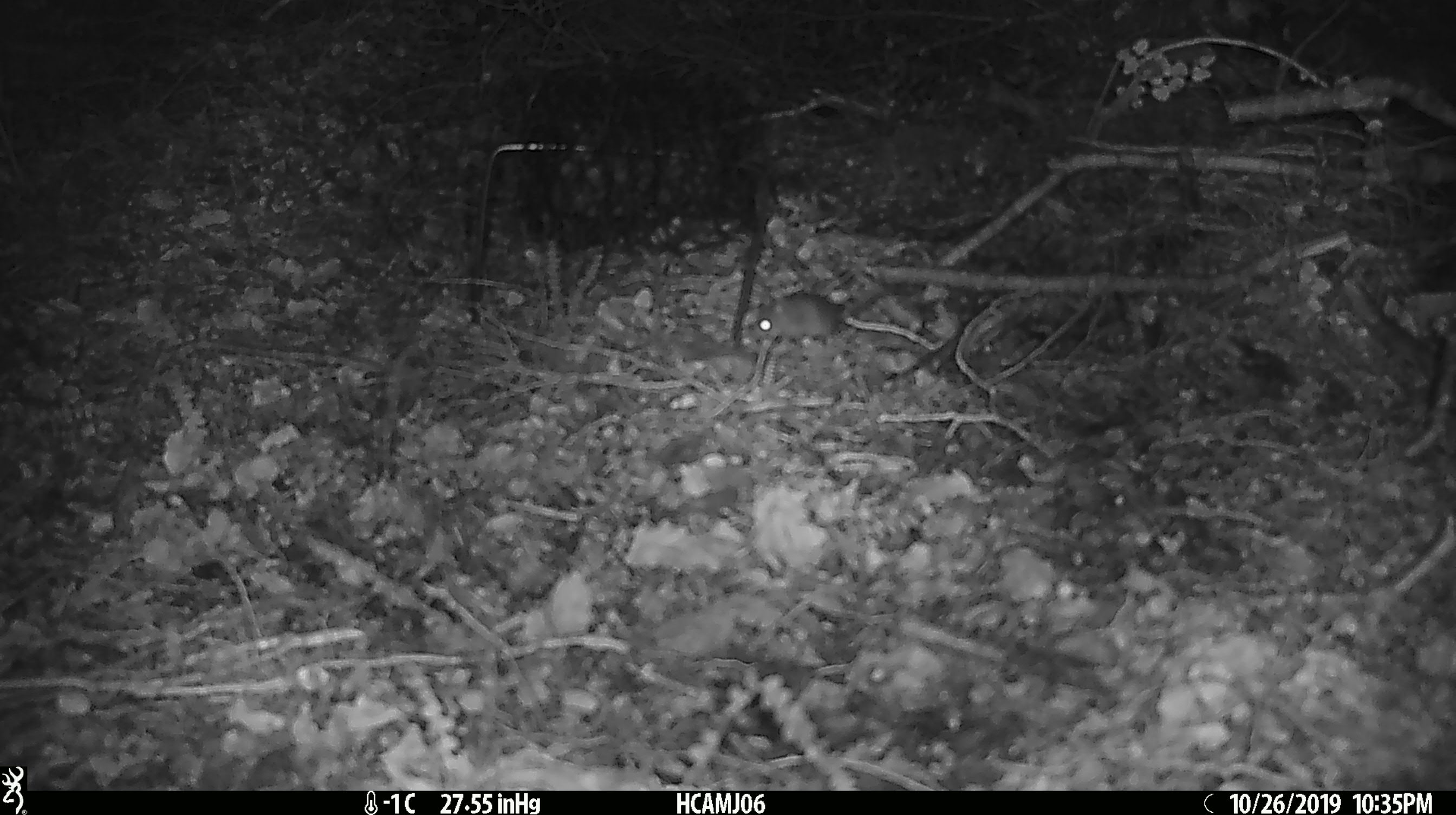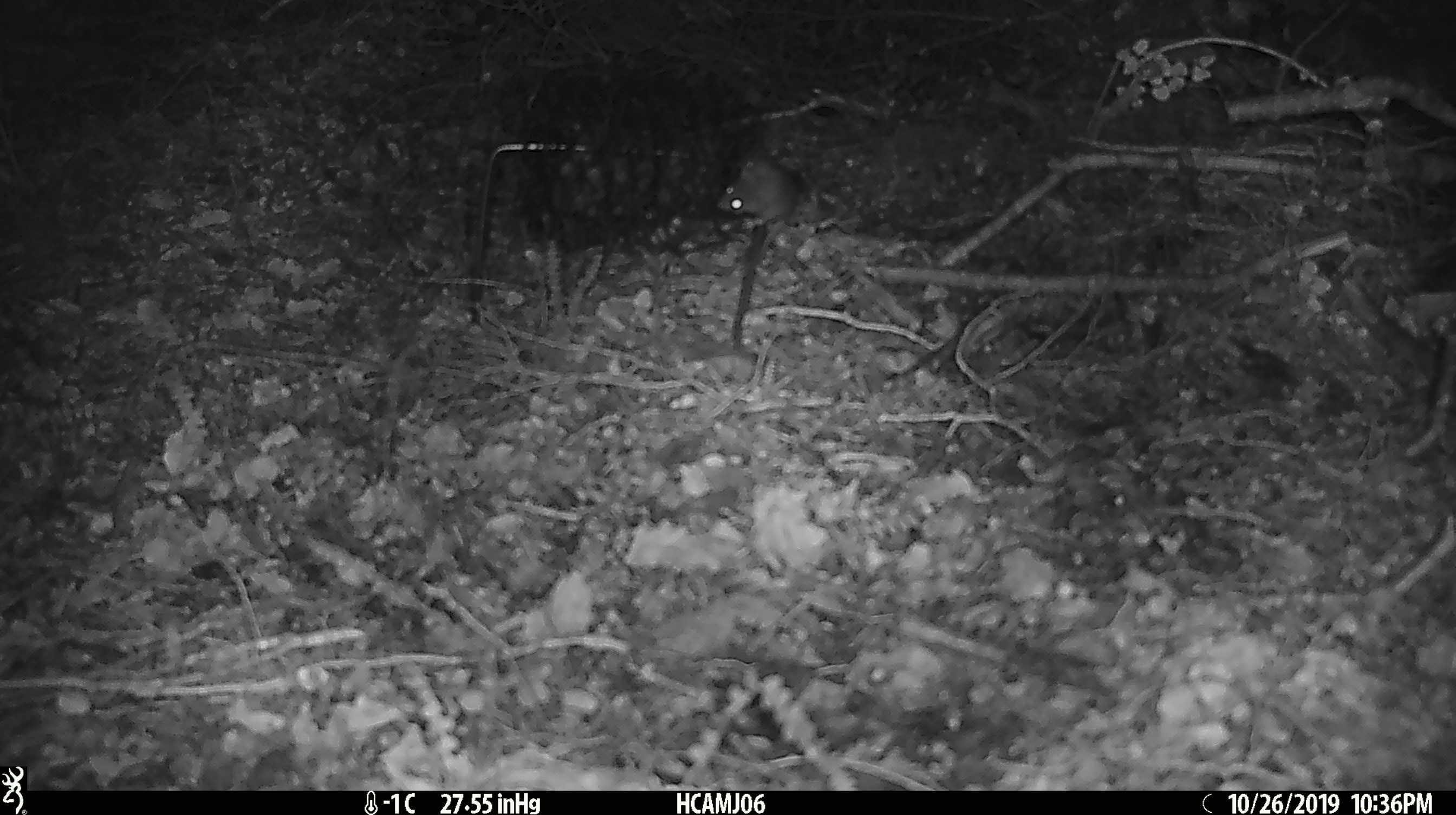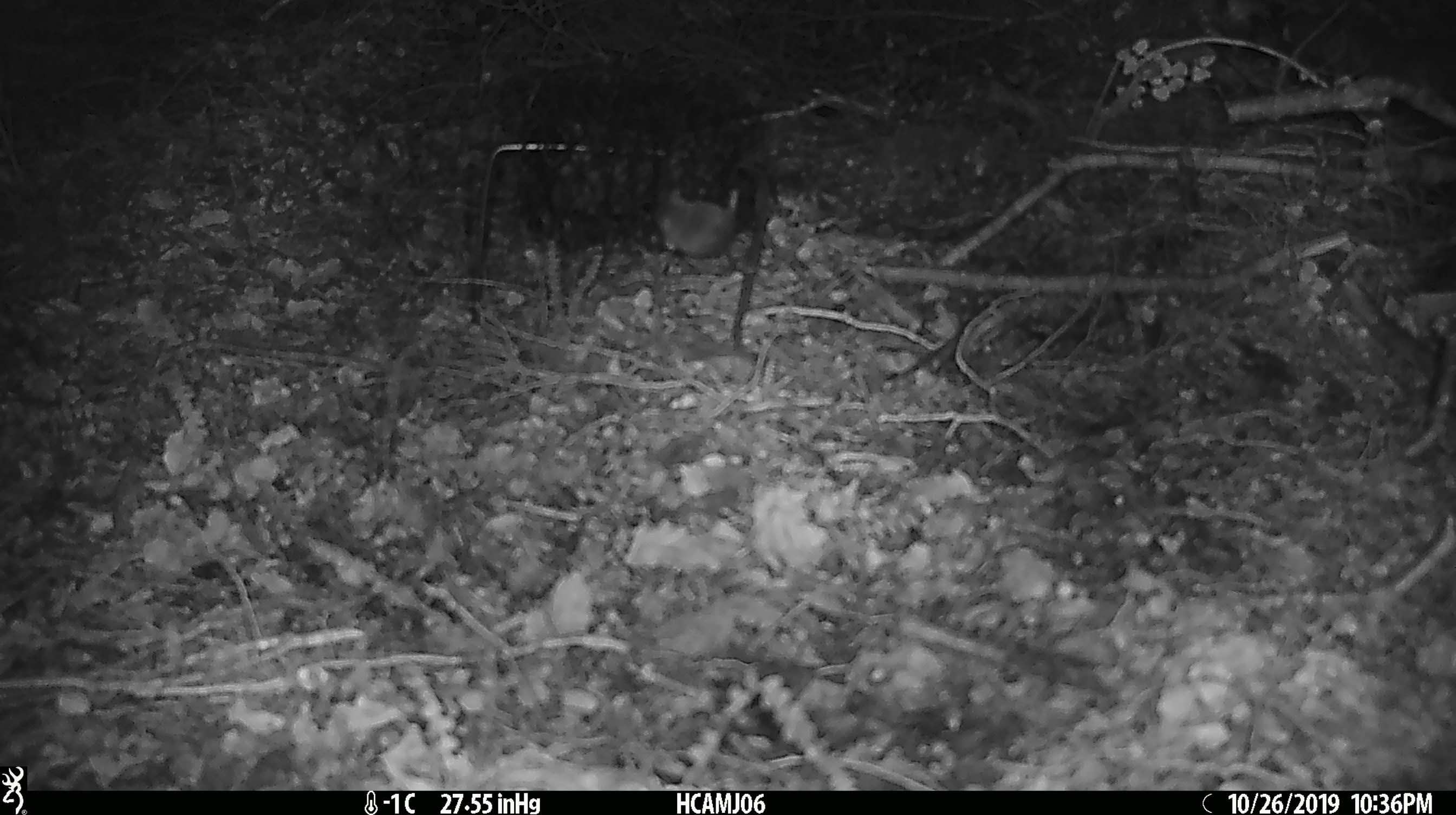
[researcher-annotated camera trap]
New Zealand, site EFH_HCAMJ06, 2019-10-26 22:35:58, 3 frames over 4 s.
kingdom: Animalia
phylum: Chordata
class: Mammalia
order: Rodentia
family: Muridae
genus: Mus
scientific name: Mus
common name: mouse